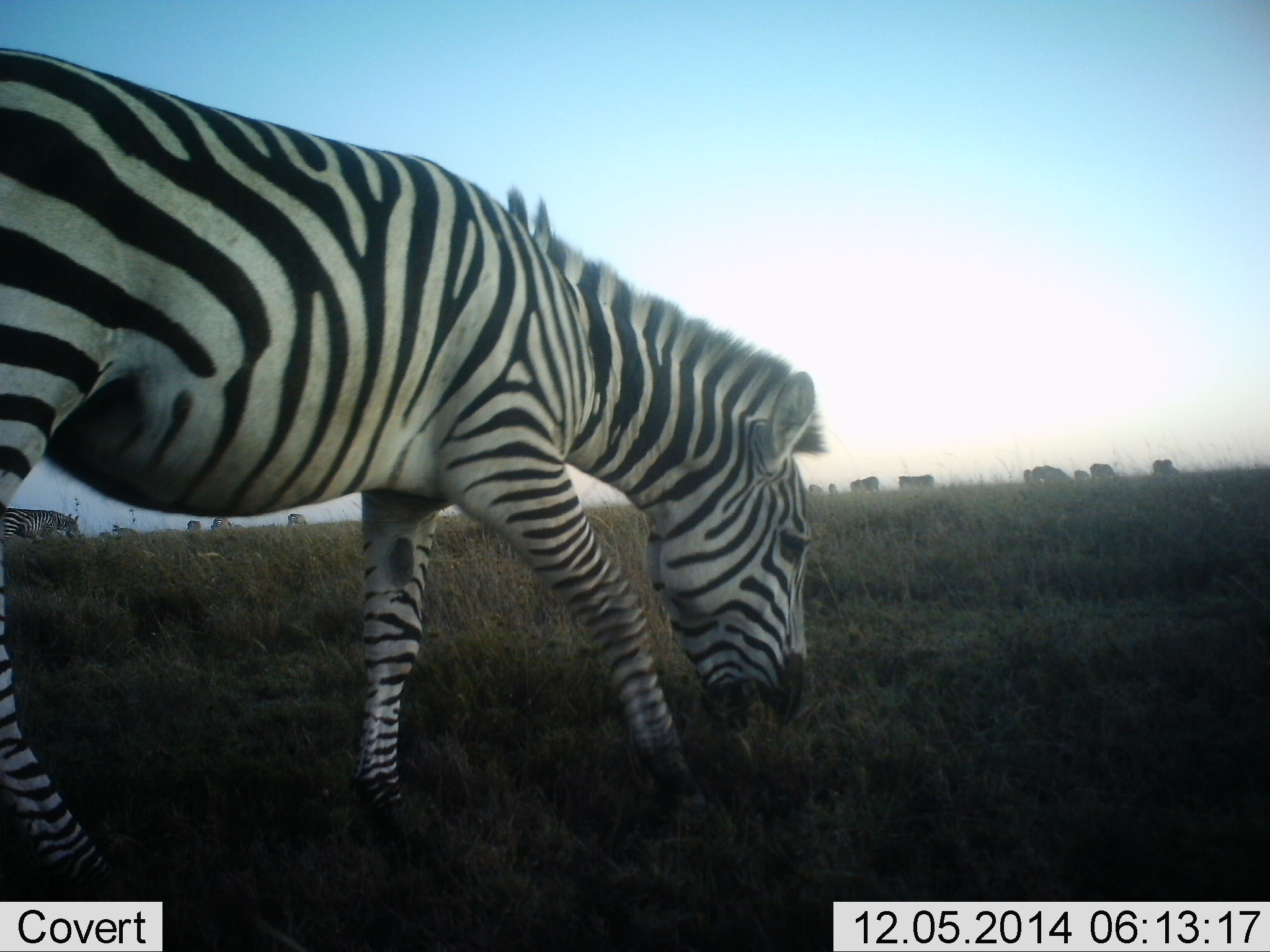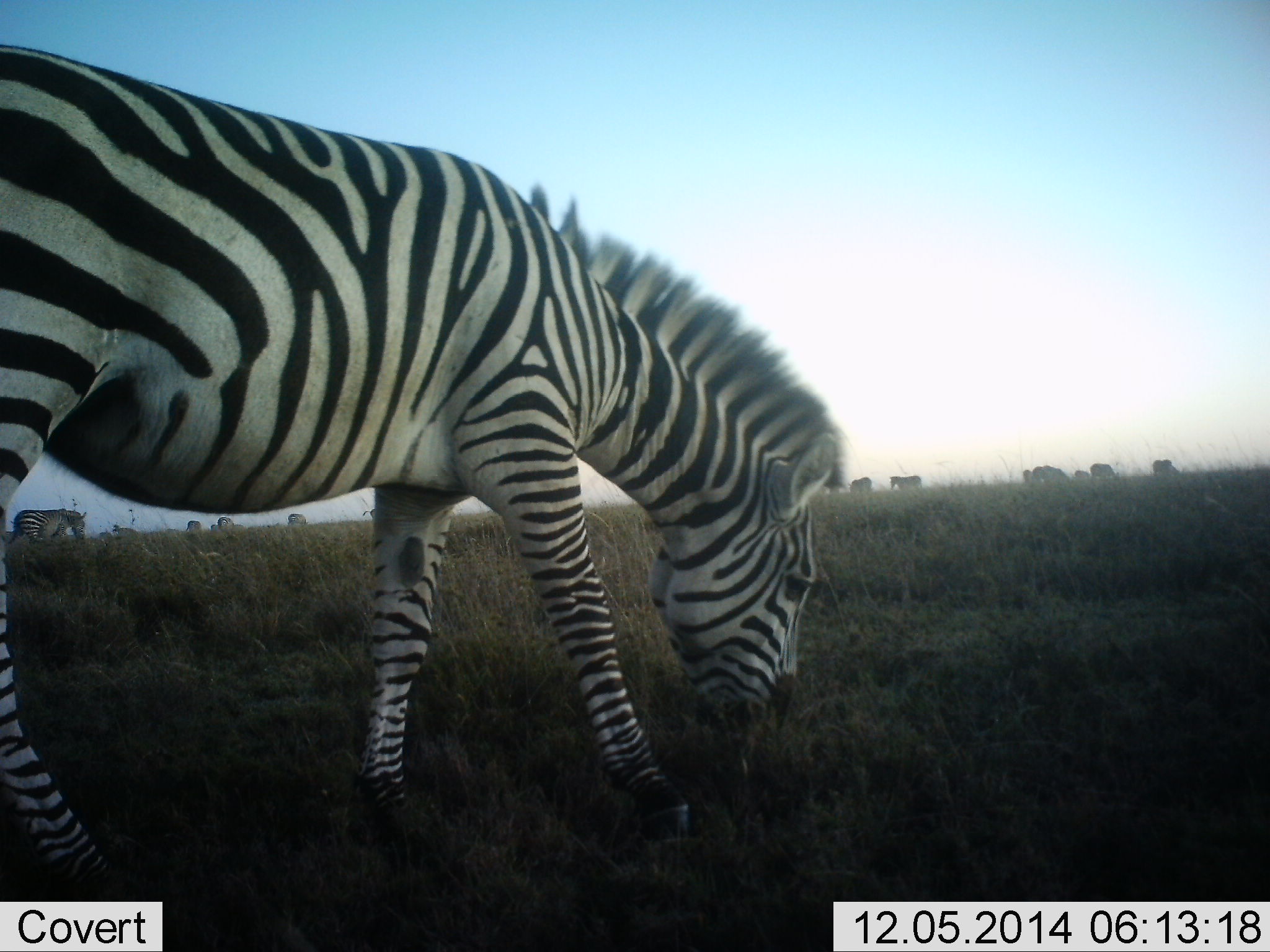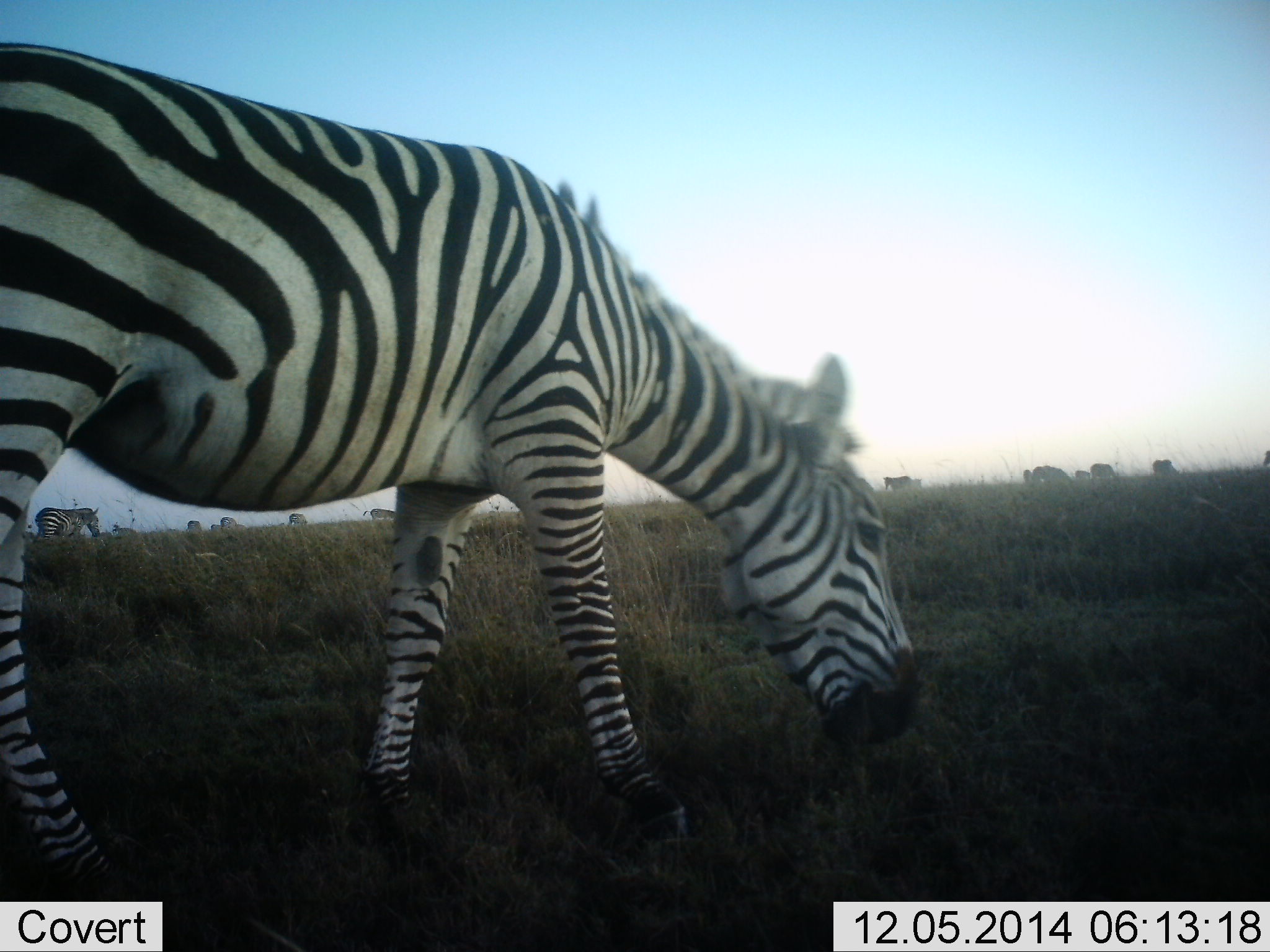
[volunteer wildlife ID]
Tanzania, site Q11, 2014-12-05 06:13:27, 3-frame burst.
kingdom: Animalia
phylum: Chordata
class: Mammalia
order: Perissodactyla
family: Equidae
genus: Equus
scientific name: Equus quagga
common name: plains zebra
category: zebra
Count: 11-50.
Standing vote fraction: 20%.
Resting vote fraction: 0%.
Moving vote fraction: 20%.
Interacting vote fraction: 0%.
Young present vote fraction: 0%.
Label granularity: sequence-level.